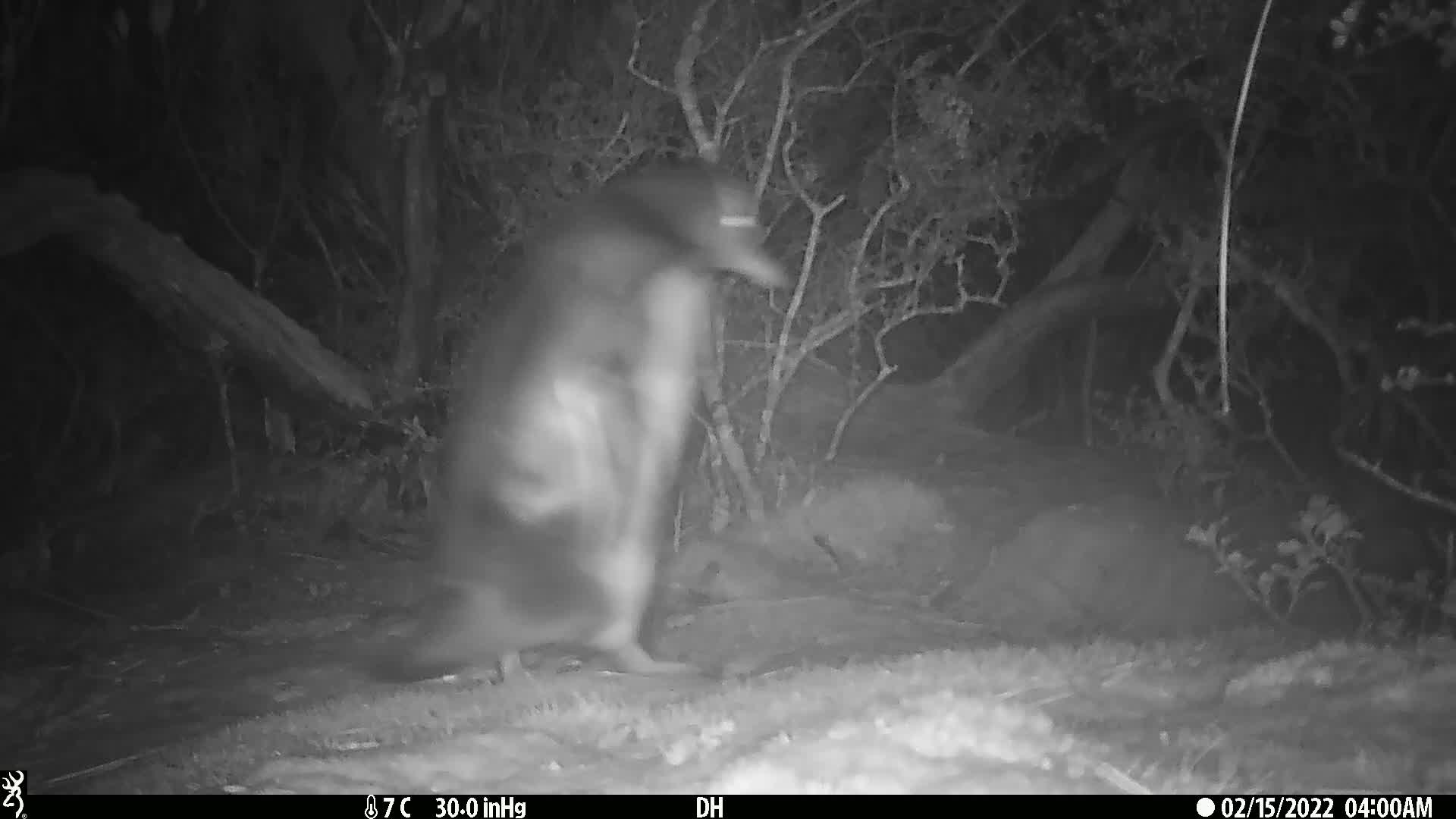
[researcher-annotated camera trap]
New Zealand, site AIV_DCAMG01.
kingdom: Animalia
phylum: Chordata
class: Aves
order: Sphenisciformes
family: Spheniscidae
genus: Megadyptes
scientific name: Megadyptes antipodes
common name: yellow-eyed penguin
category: yellow eyed penguin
Yellow eyed penguin (yellow-eyed penguin) (Megadyptes antipodes).